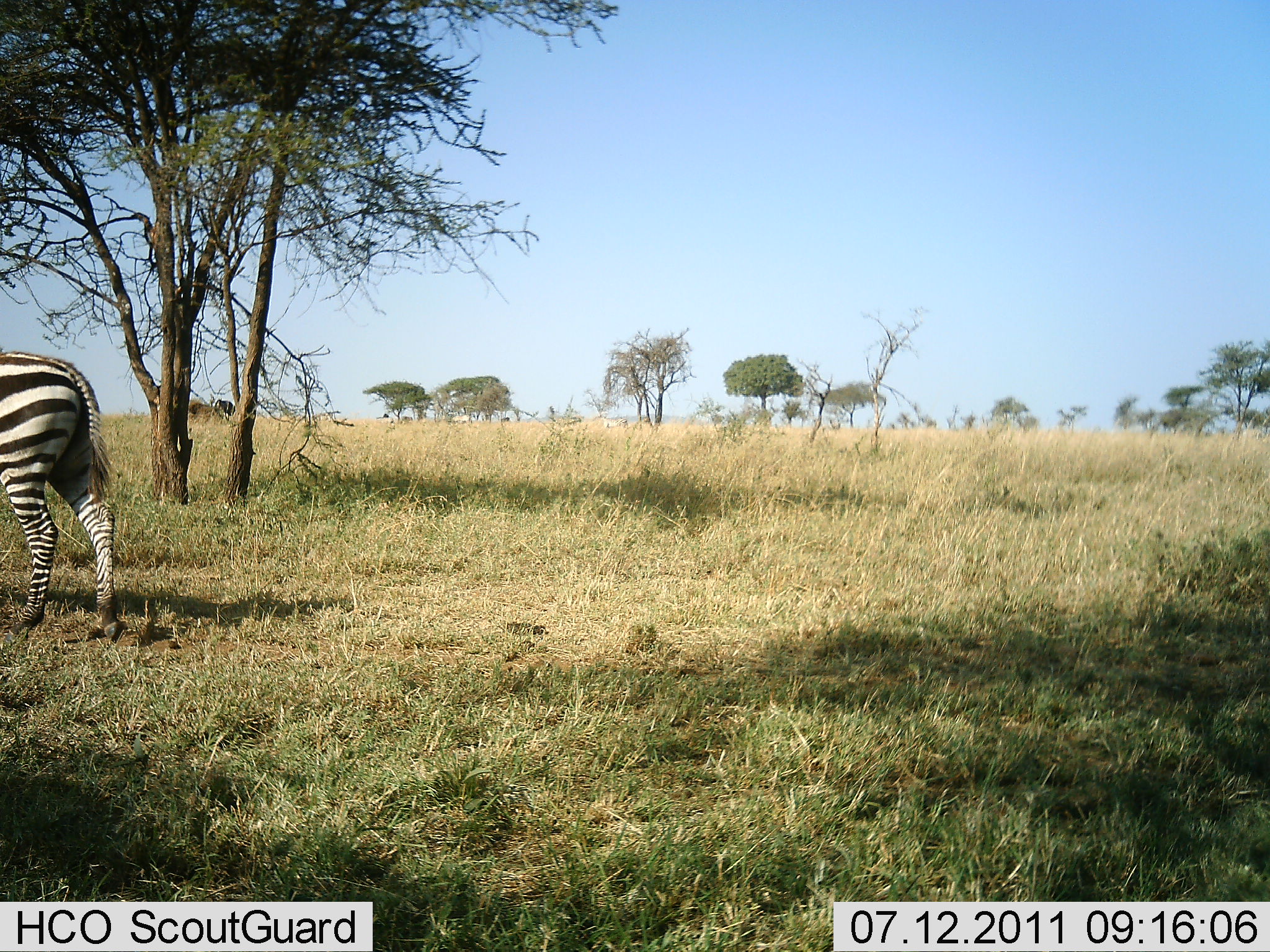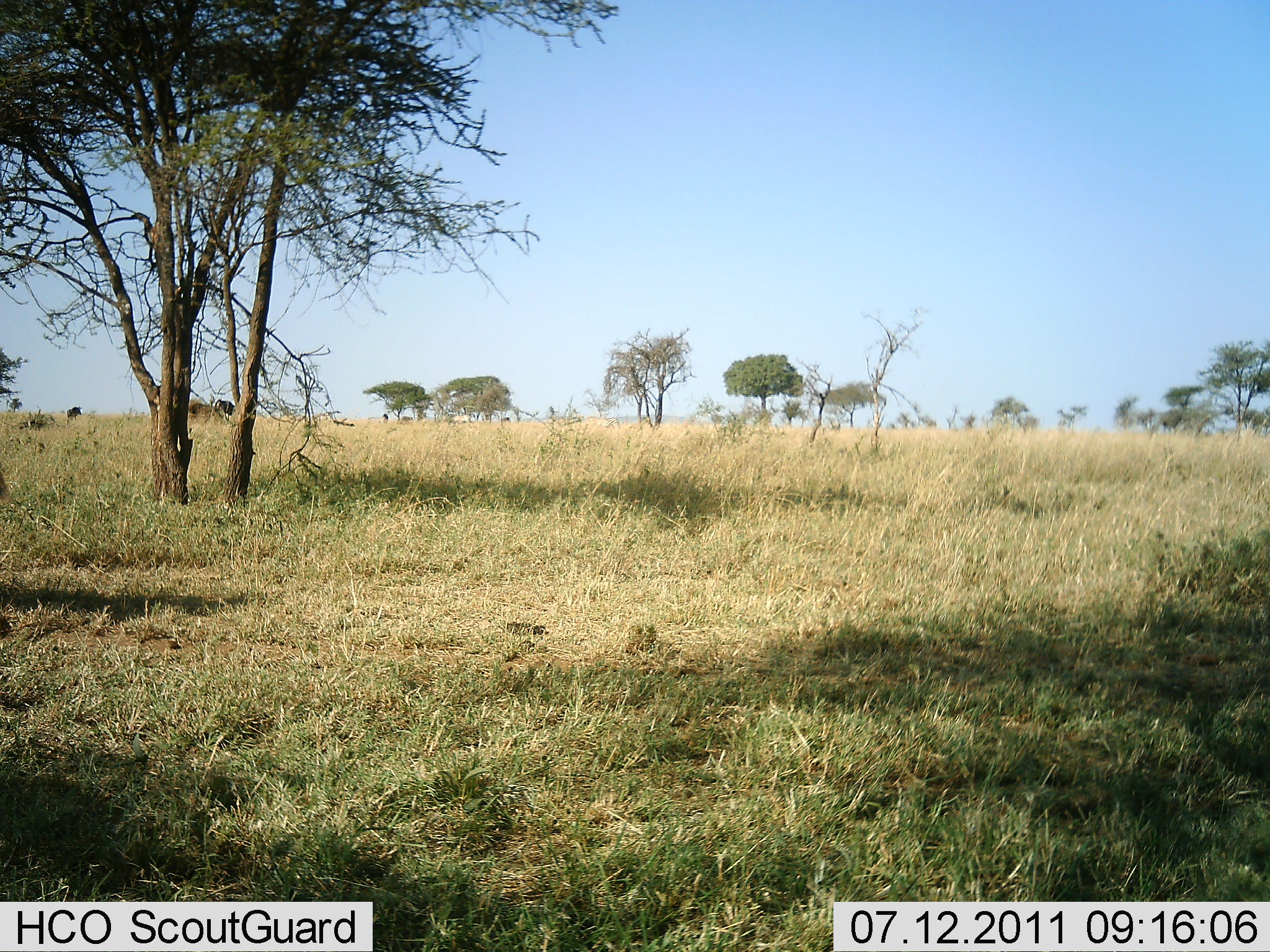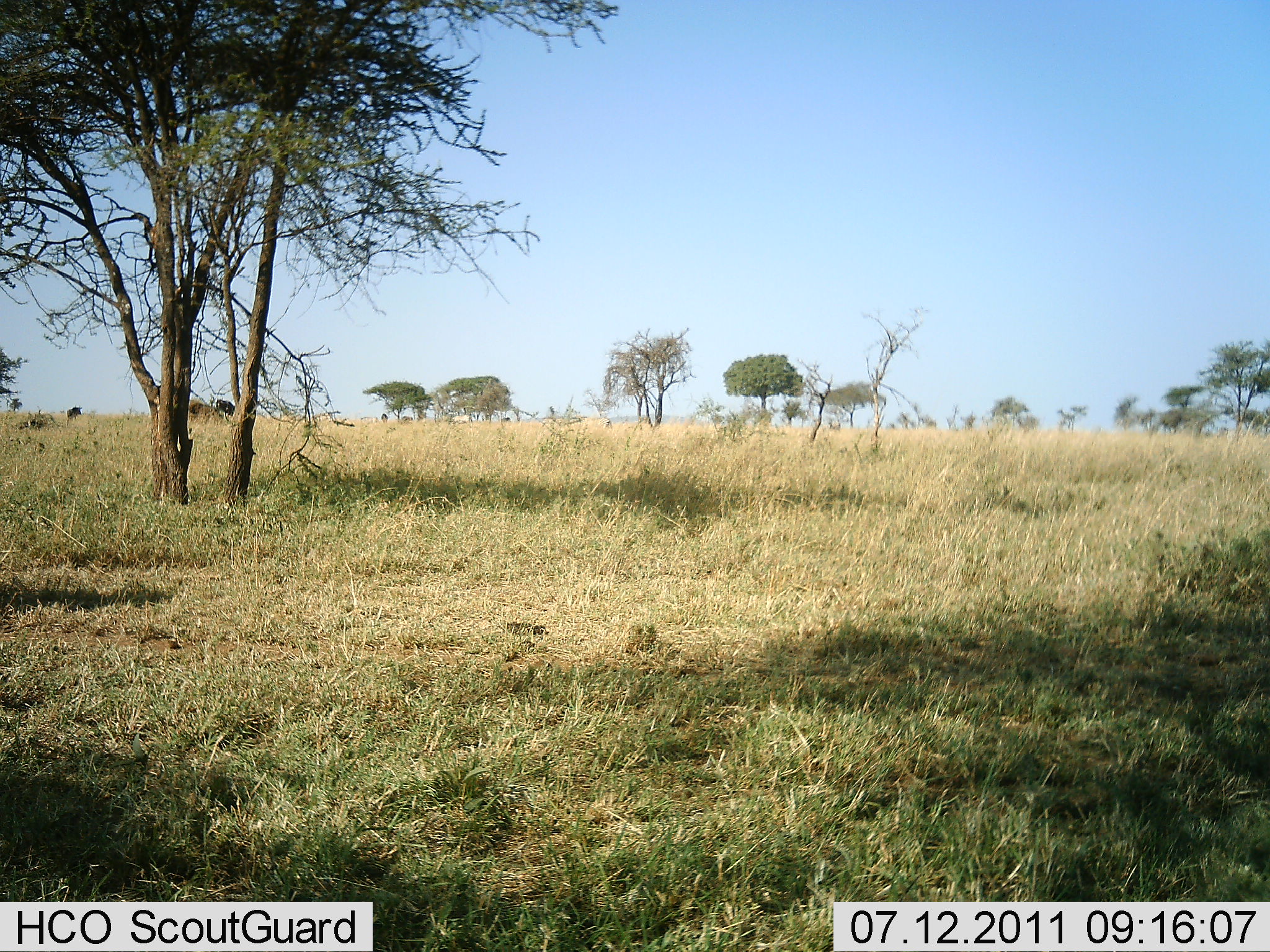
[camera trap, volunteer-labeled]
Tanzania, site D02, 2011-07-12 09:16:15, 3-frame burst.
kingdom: Animalia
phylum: Chordata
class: Mammalia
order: Perissodactyla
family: Equidae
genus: Equus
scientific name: Equus quagga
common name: plains zebra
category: zebra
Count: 1.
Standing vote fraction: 23%.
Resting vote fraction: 0%.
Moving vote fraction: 77%.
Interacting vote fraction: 0%.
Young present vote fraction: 0%.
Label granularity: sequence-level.